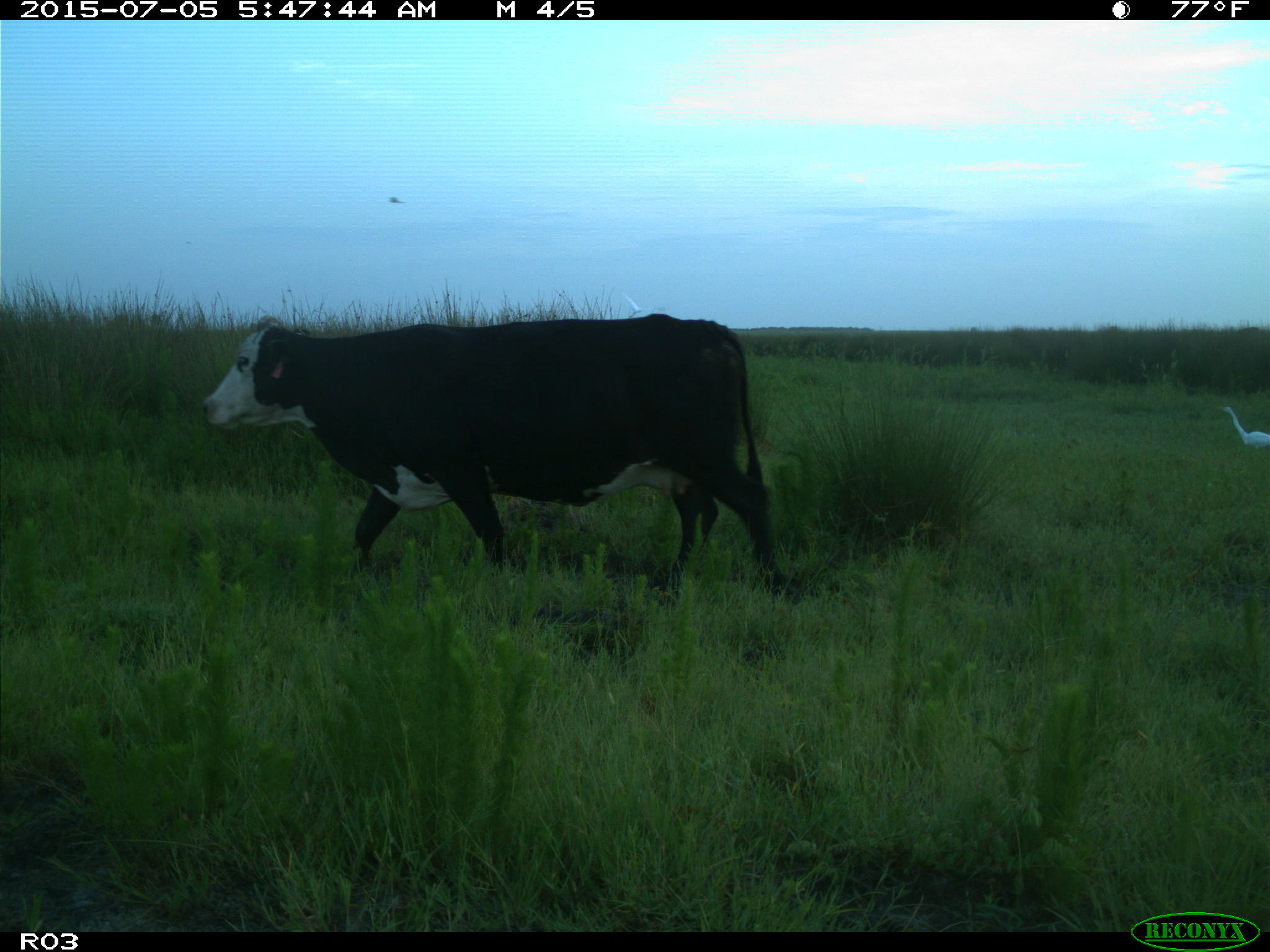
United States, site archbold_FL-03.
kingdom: Animalia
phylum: Chordata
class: Mammalia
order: Artiodactyla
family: Bovidae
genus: Bos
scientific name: Bos taurus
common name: domestic cow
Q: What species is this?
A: Bos taurus (domestic cow).